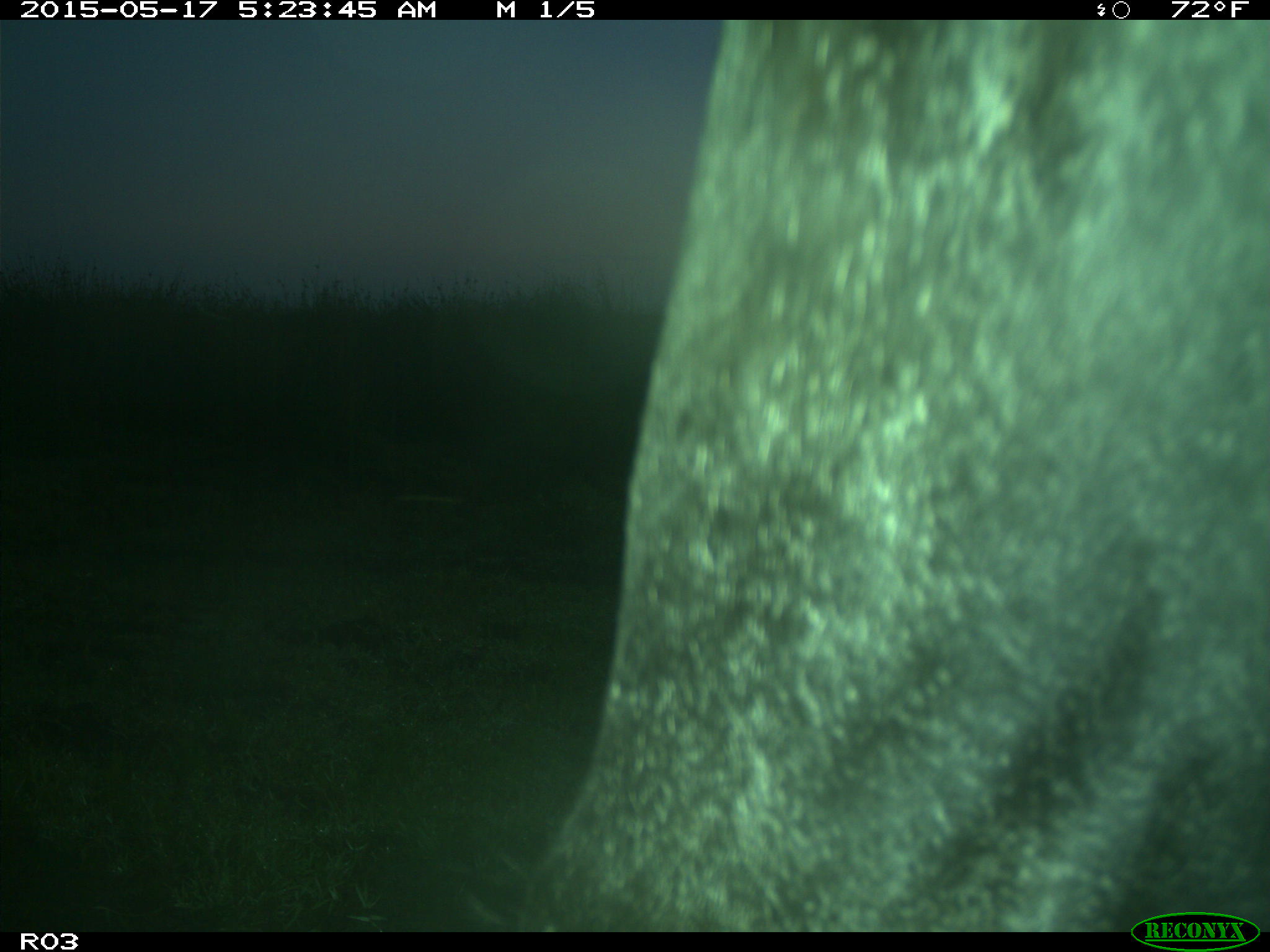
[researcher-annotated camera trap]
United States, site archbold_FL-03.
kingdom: Animalia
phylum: Chordata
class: Mammalia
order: Artiodactyla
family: Bovidae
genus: Bos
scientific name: Bos taurus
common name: domestic cow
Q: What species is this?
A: Bos taurus (domestic cow).